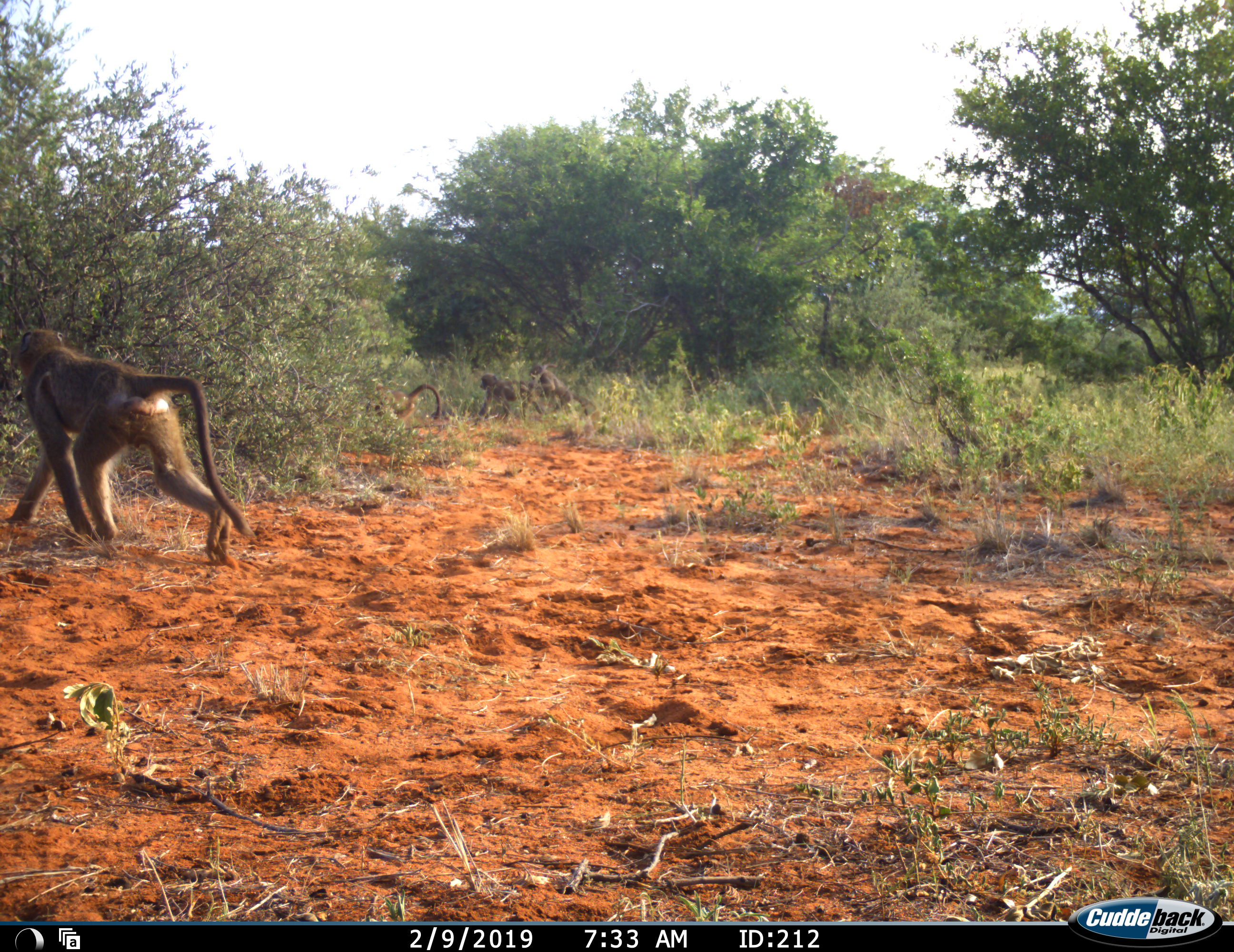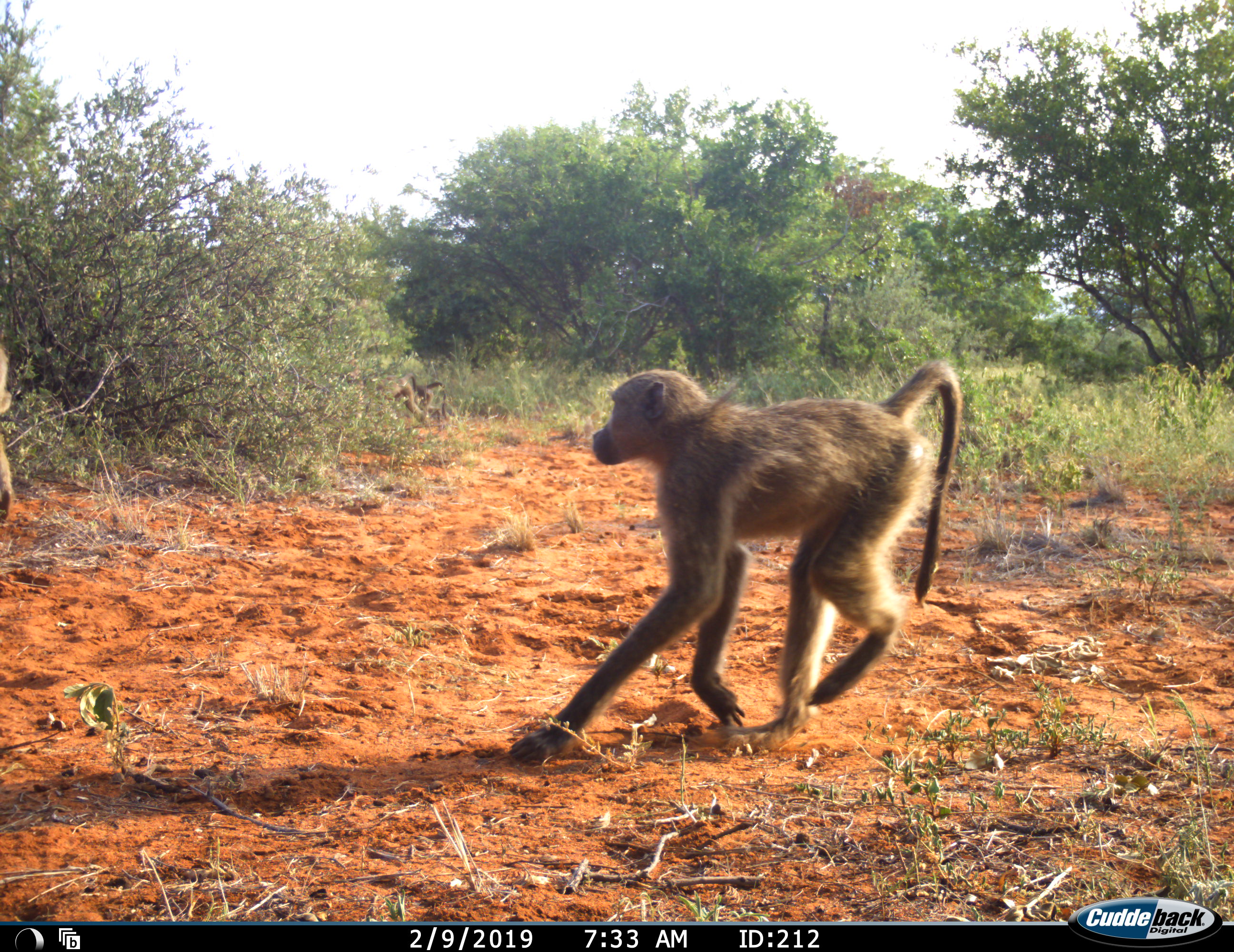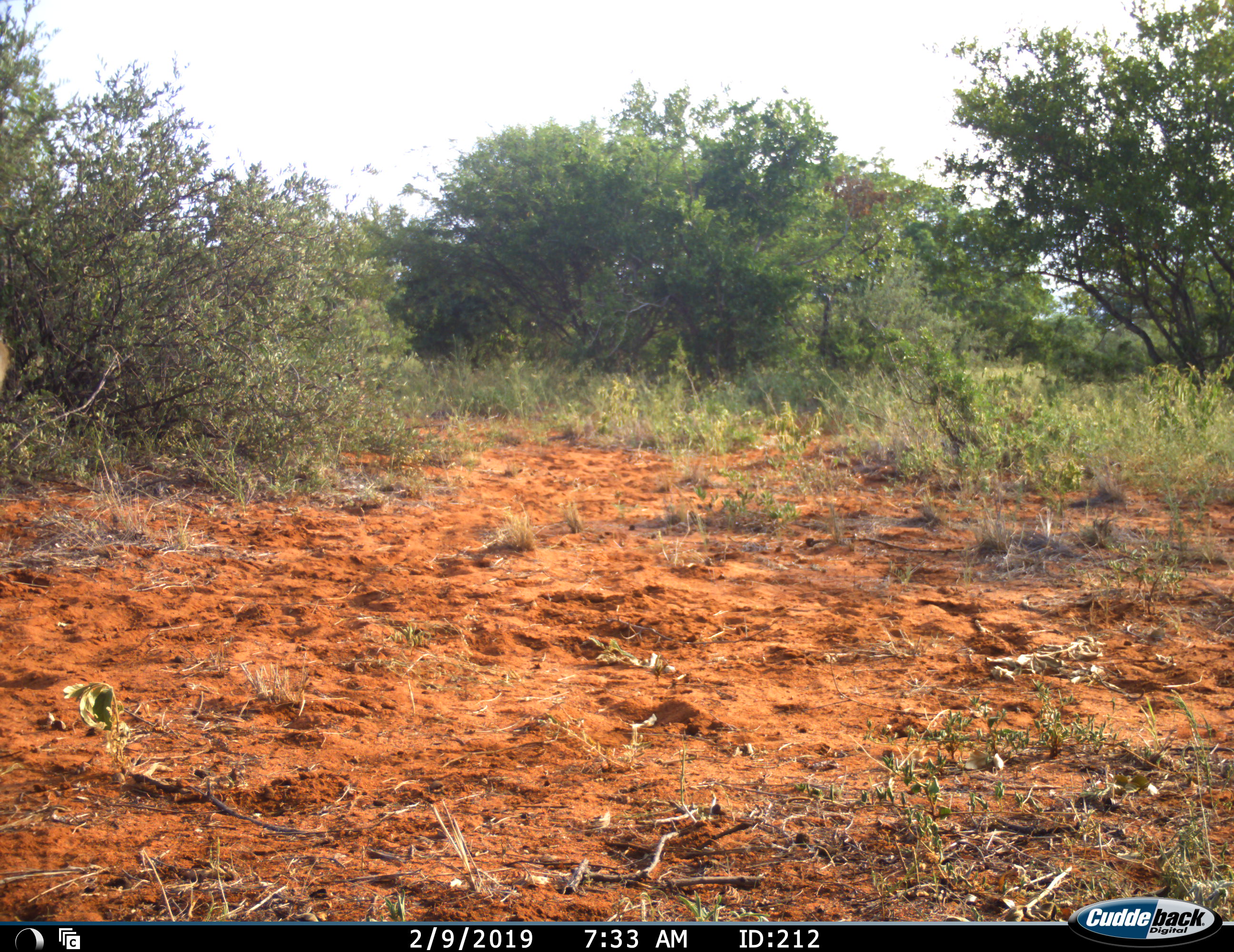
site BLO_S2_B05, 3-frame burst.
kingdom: Animalia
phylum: Chordata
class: Mammalia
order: Primates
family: Cercopithecidae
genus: Papio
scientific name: Papio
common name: baboon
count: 5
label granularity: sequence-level